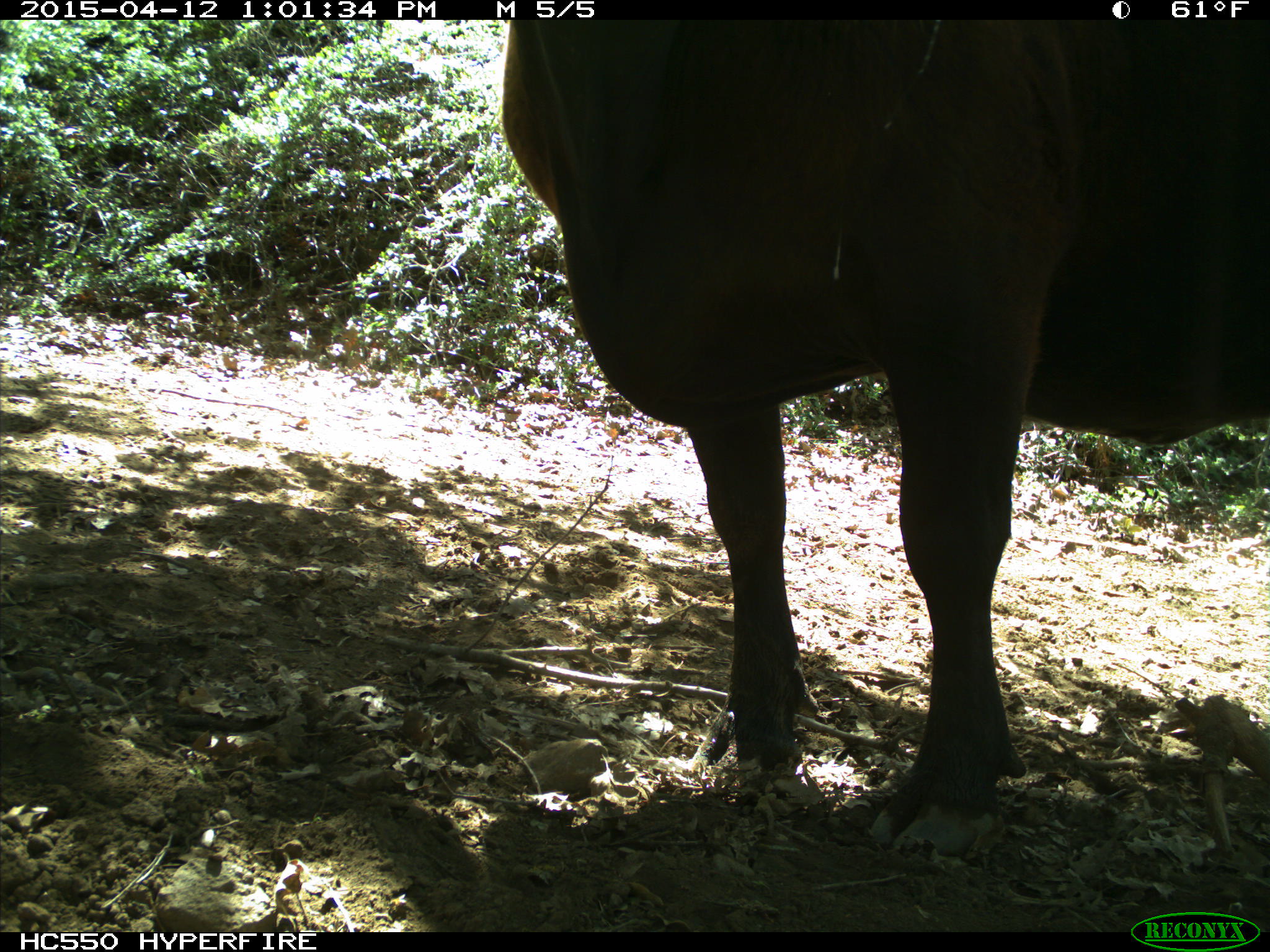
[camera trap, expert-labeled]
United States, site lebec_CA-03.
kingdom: Animalia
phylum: Chordata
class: Mammalia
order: Artiodactyla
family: Bovidae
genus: Bos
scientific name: Bos taurus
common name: domestic cow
Bos taurus (domestic cow).